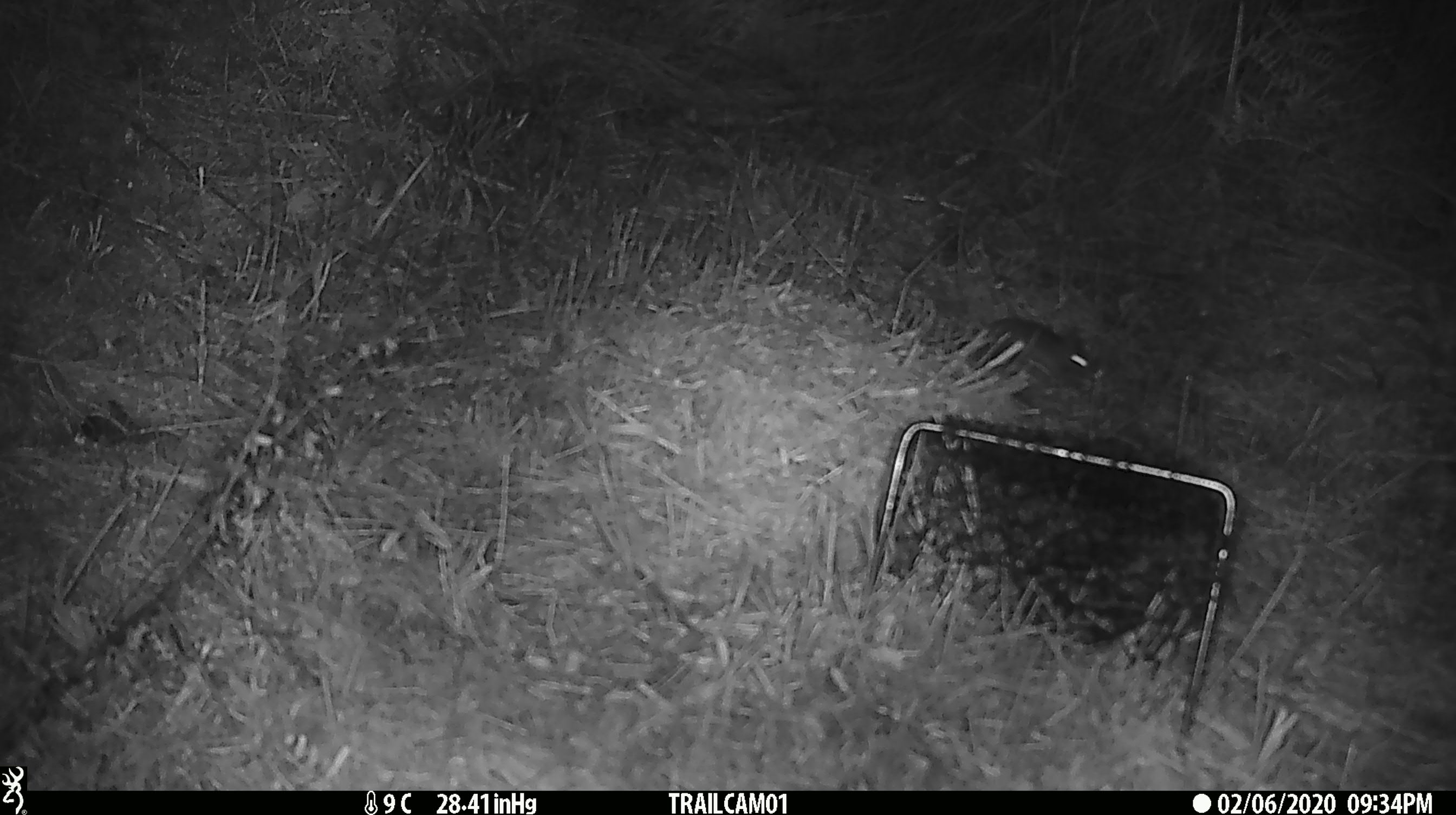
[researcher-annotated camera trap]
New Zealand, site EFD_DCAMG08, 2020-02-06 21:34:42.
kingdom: Animalia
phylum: Chordata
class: Mammalia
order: Rodentia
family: Muridae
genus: Mus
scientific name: Mus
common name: mouse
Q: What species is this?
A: Mouse (Mus).